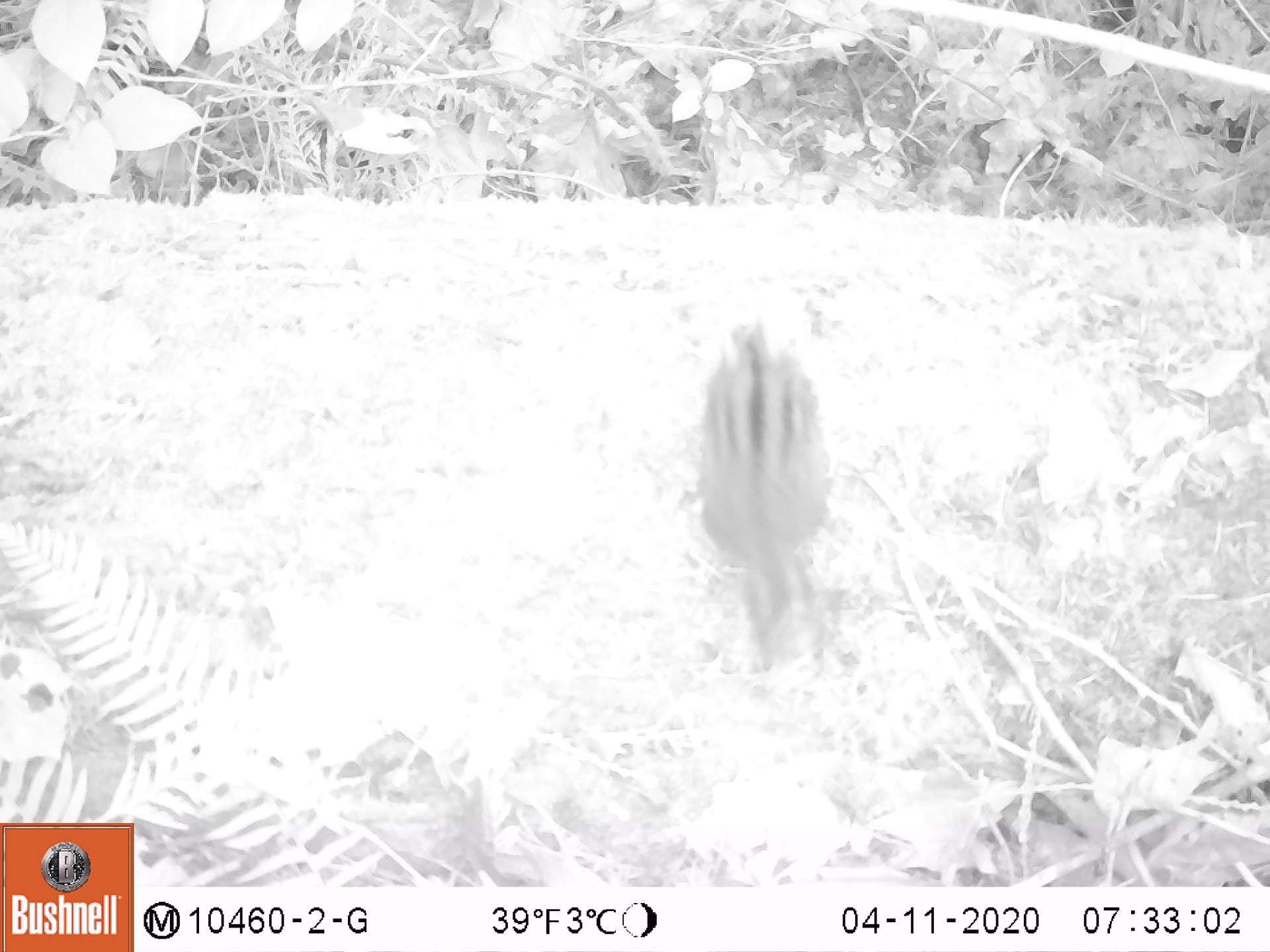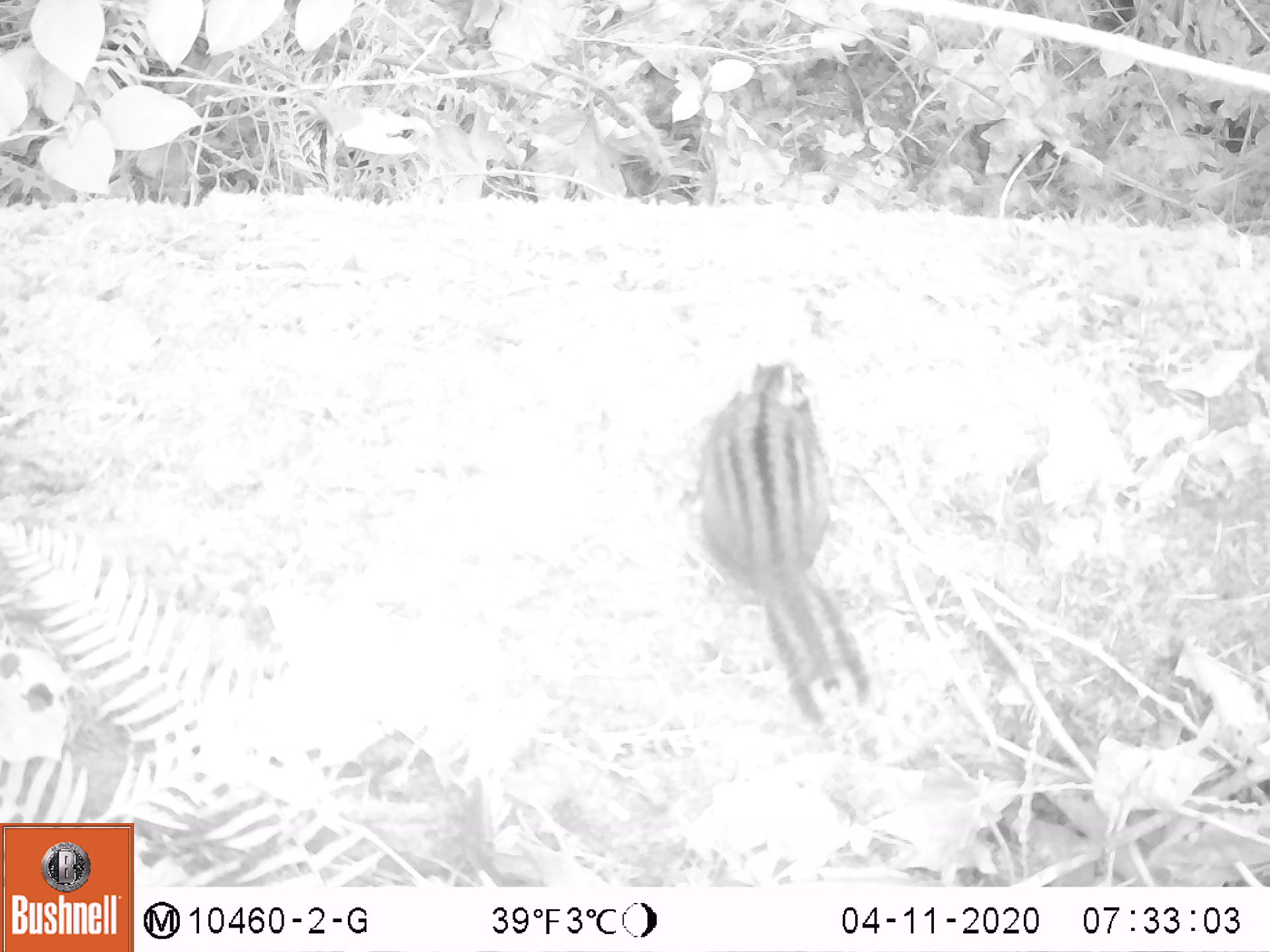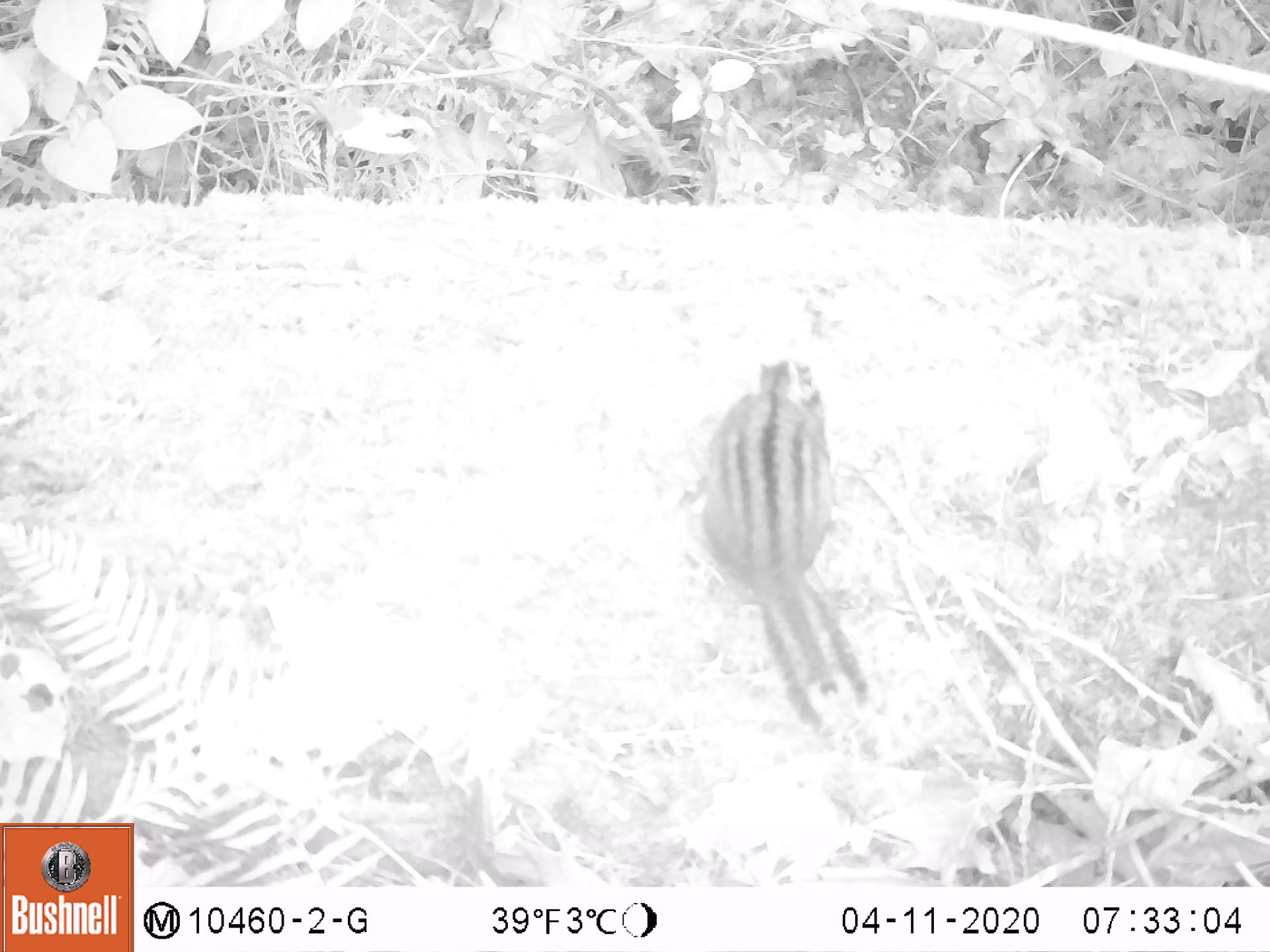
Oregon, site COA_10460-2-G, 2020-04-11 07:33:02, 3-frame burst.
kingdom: Animalia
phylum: Chordata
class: Mammalia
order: Rodentia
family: Sciuridae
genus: Neotamias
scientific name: Neotamias townsendii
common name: townsend's chipmunk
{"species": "townsend's chipmunk (Neotamias townsendii)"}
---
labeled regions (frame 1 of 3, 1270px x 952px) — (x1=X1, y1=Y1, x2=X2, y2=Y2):
townsend's chipmunk: (x1=691, y1=307, x2=852, y2=686)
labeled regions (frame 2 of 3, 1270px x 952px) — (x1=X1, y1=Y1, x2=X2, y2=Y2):
townsend's chipmunk: (x1=682, y1=351, x2=882, y2=730)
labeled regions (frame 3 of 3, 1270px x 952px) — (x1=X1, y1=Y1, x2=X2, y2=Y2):
townsend's chipmunk: (x1=686, y1=351, x2=898, y2=732)